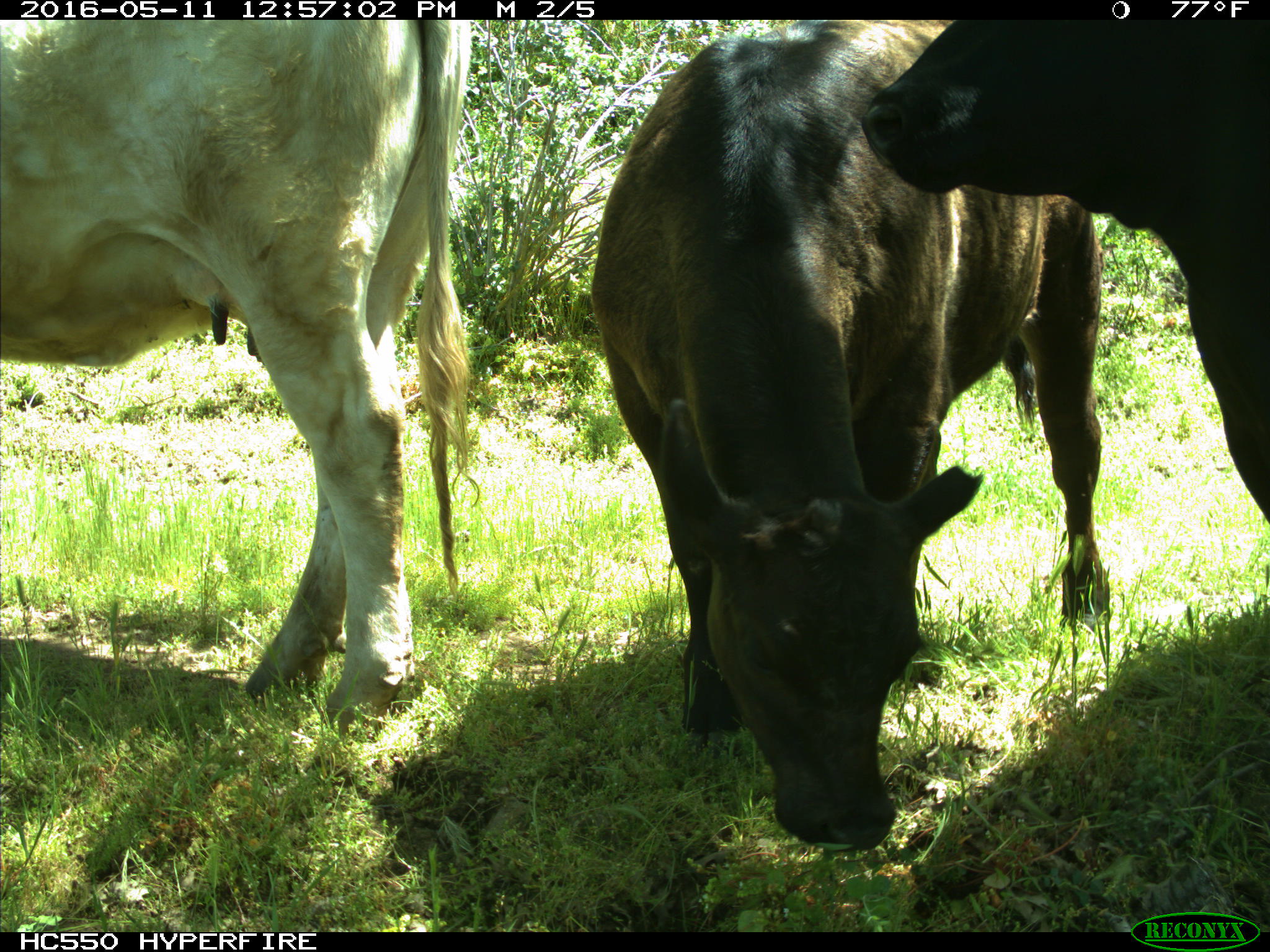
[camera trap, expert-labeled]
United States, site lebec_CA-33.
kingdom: Animalia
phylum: Chordata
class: Mammalia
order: Artiodactyla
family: Bovidae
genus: Bos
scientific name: Bos taurus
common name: domestic cow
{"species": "Bos taurus (domestic cow)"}